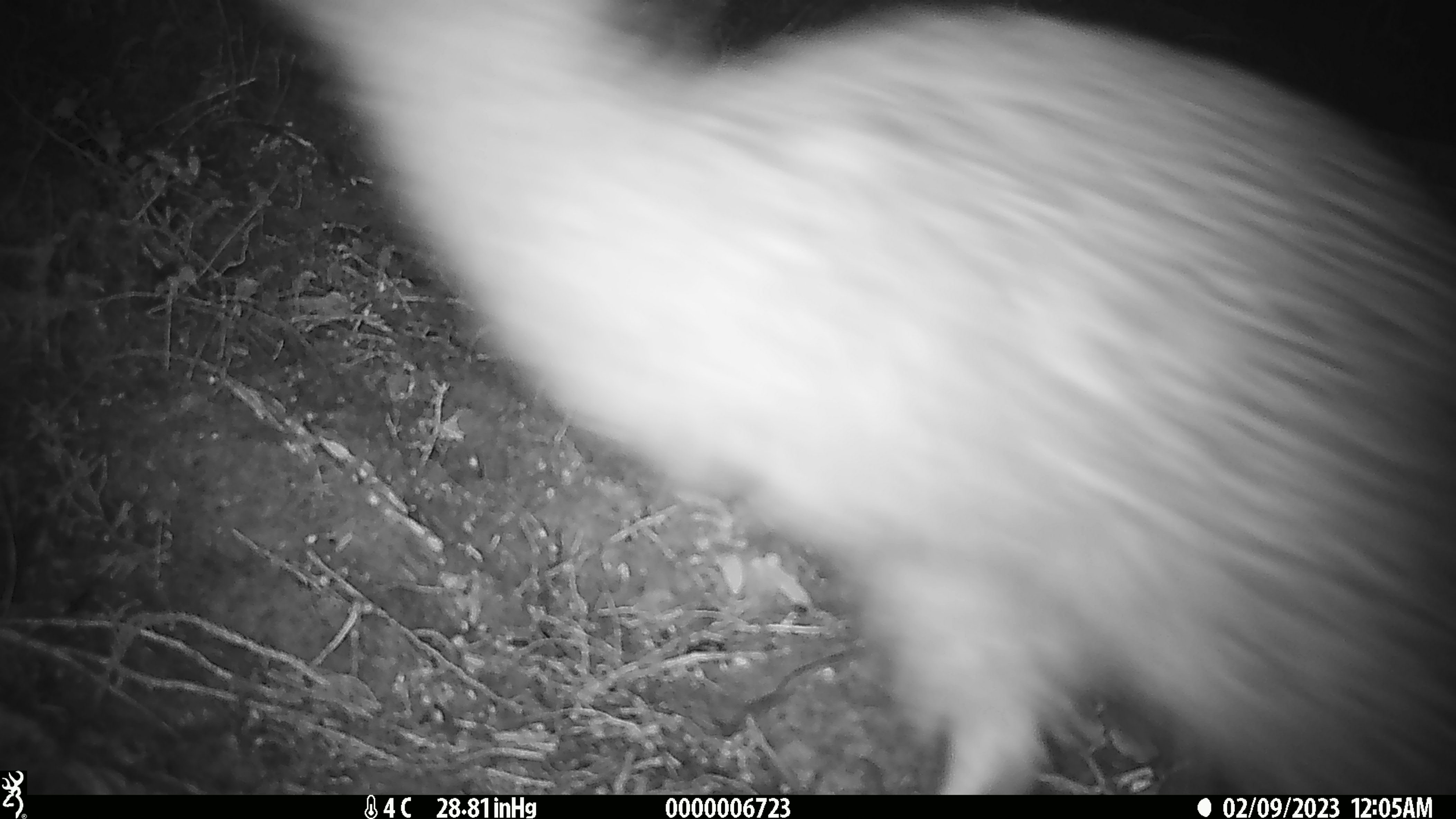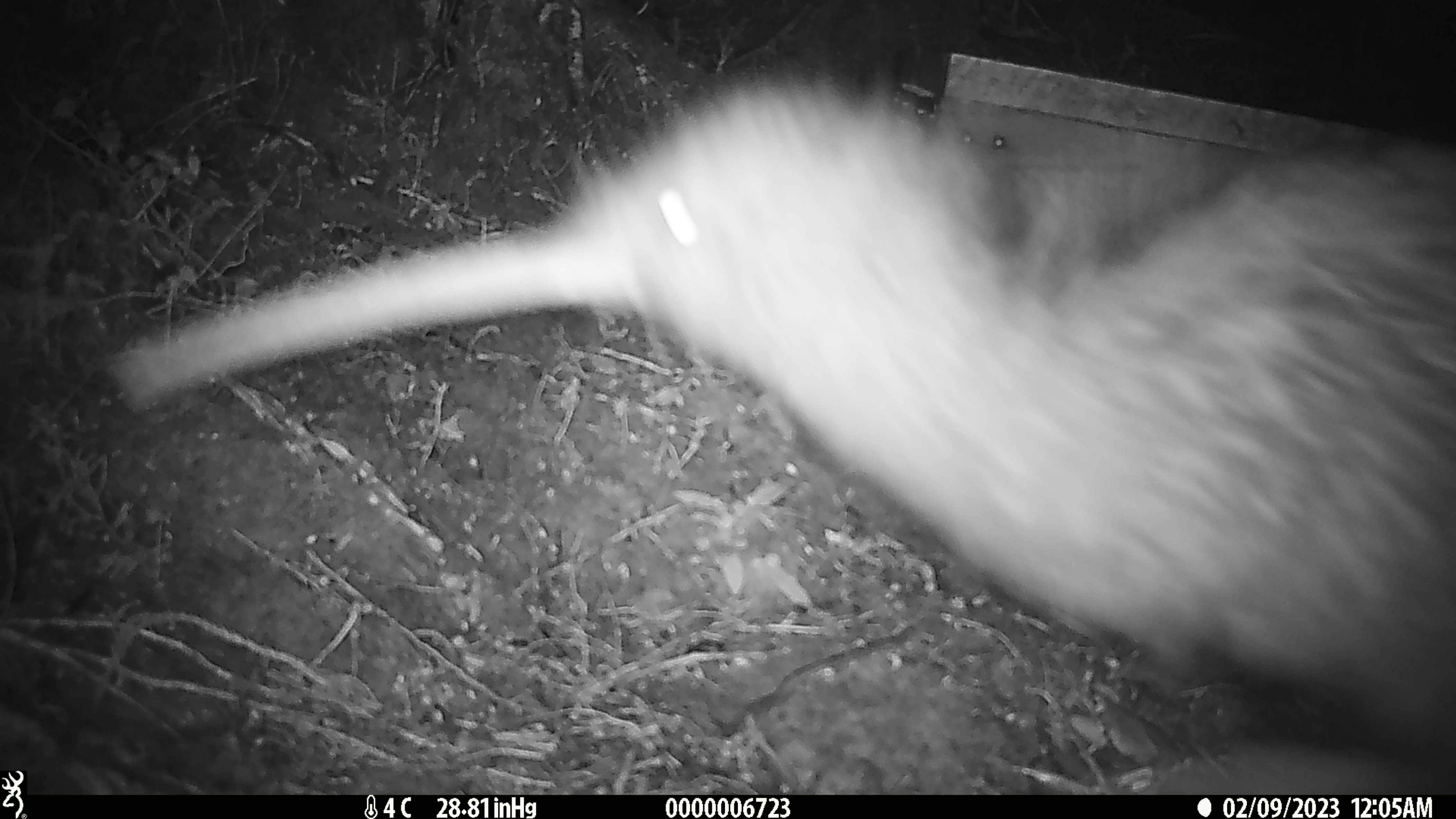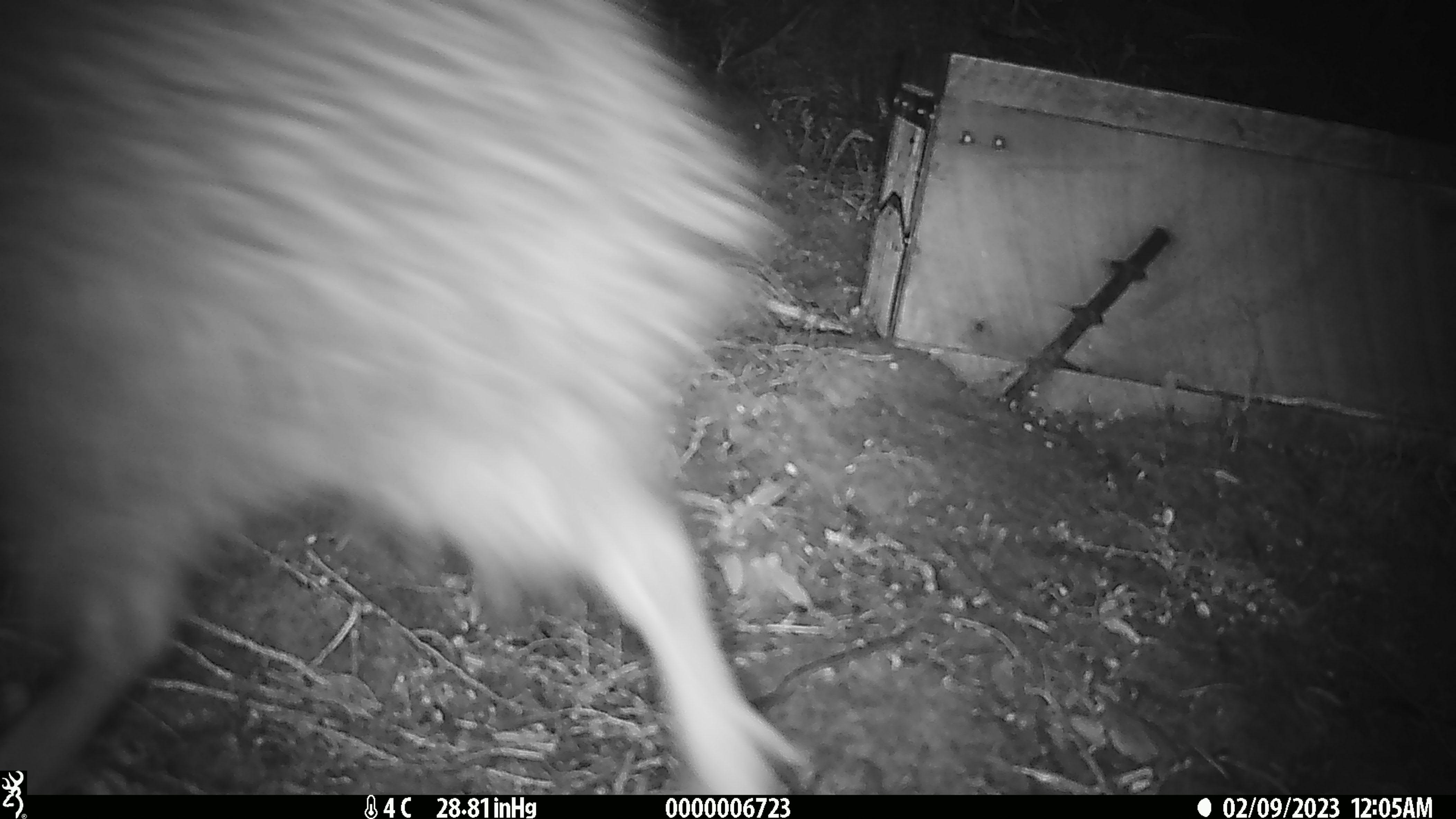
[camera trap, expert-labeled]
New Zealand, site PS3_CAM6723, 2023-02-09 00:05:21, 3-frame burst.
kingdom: Animalia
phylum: Chordata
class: Aves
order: Apterygiformes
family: Apterygidae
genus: Apteryx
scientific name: Apteryx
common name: kiwi